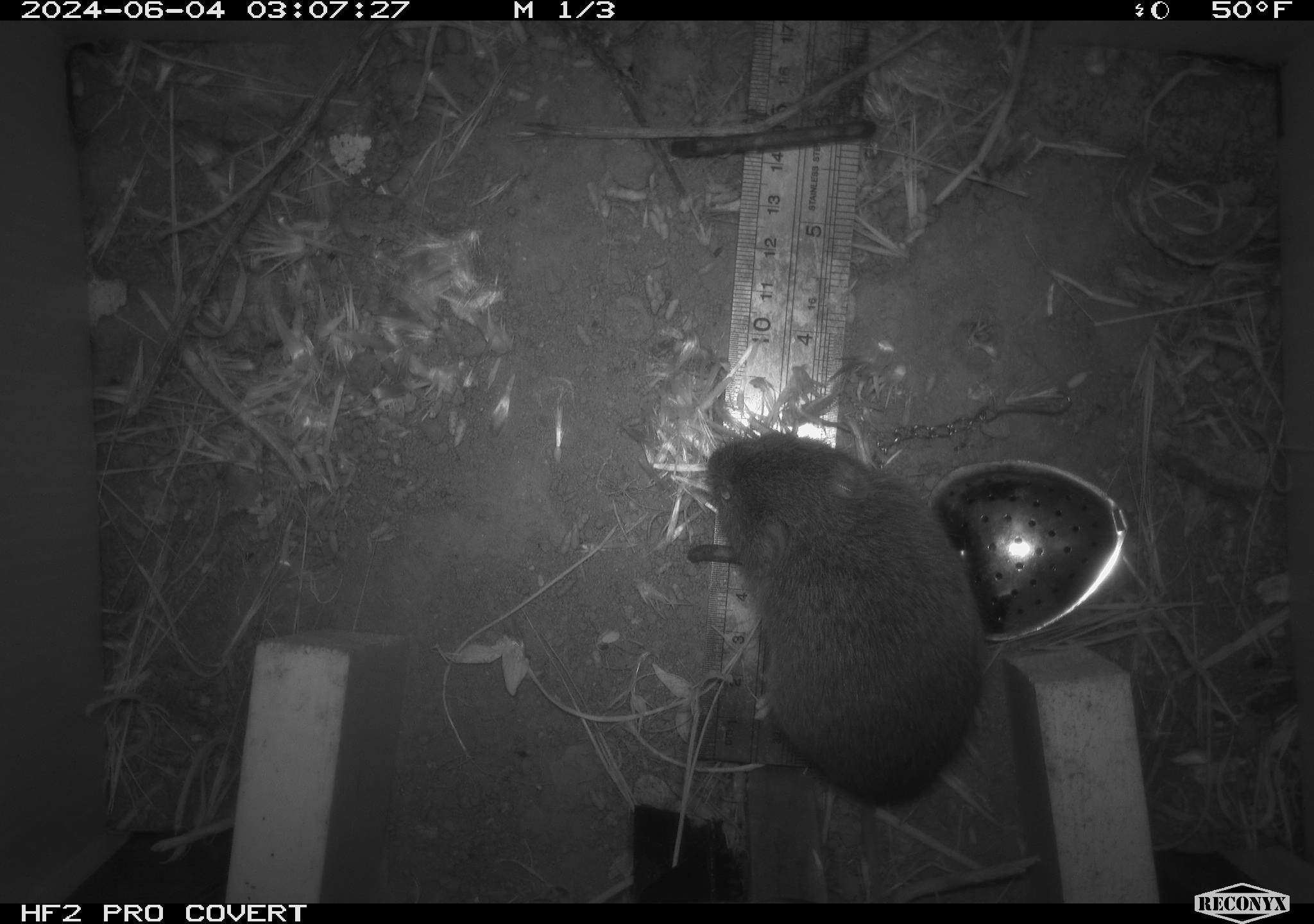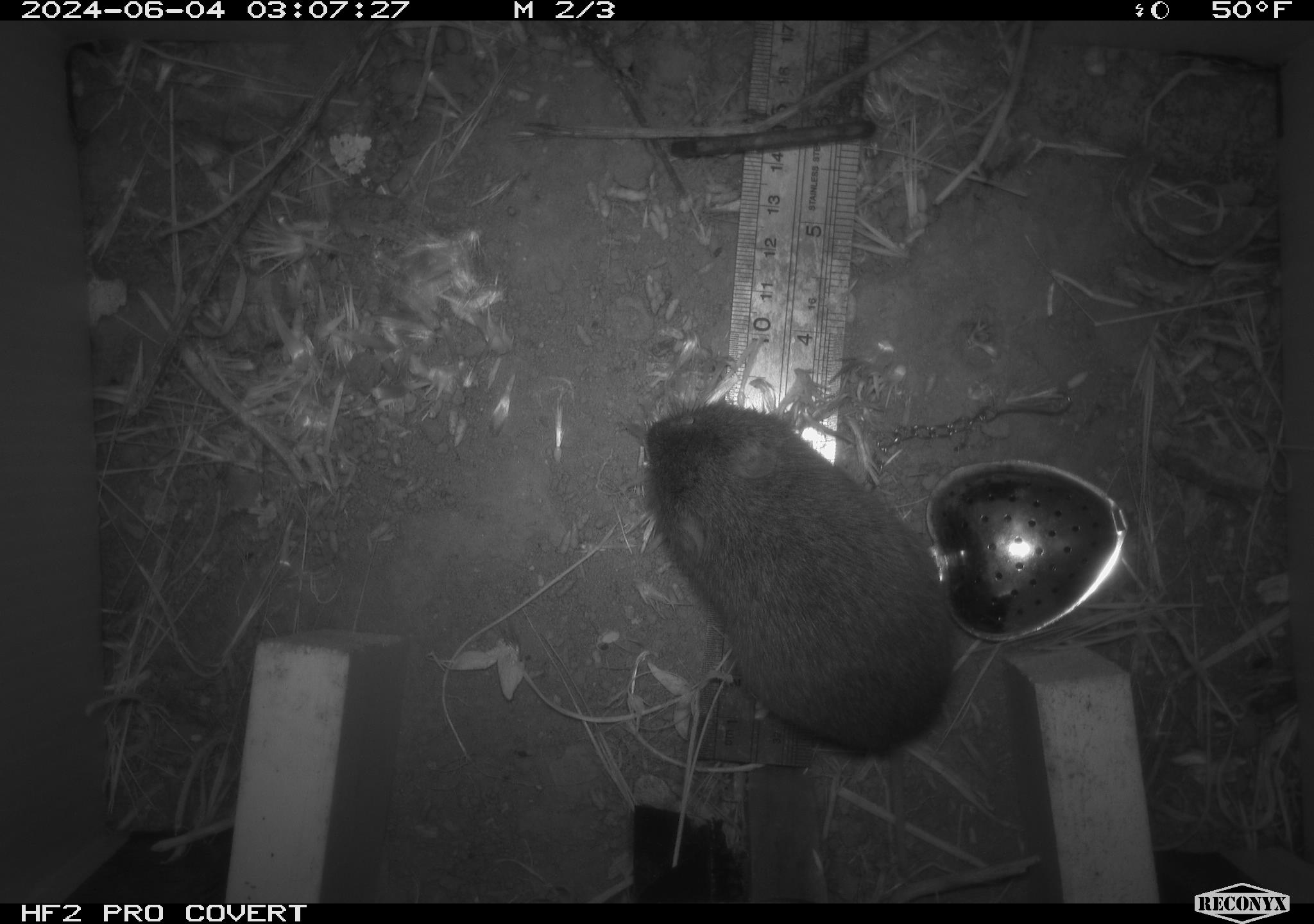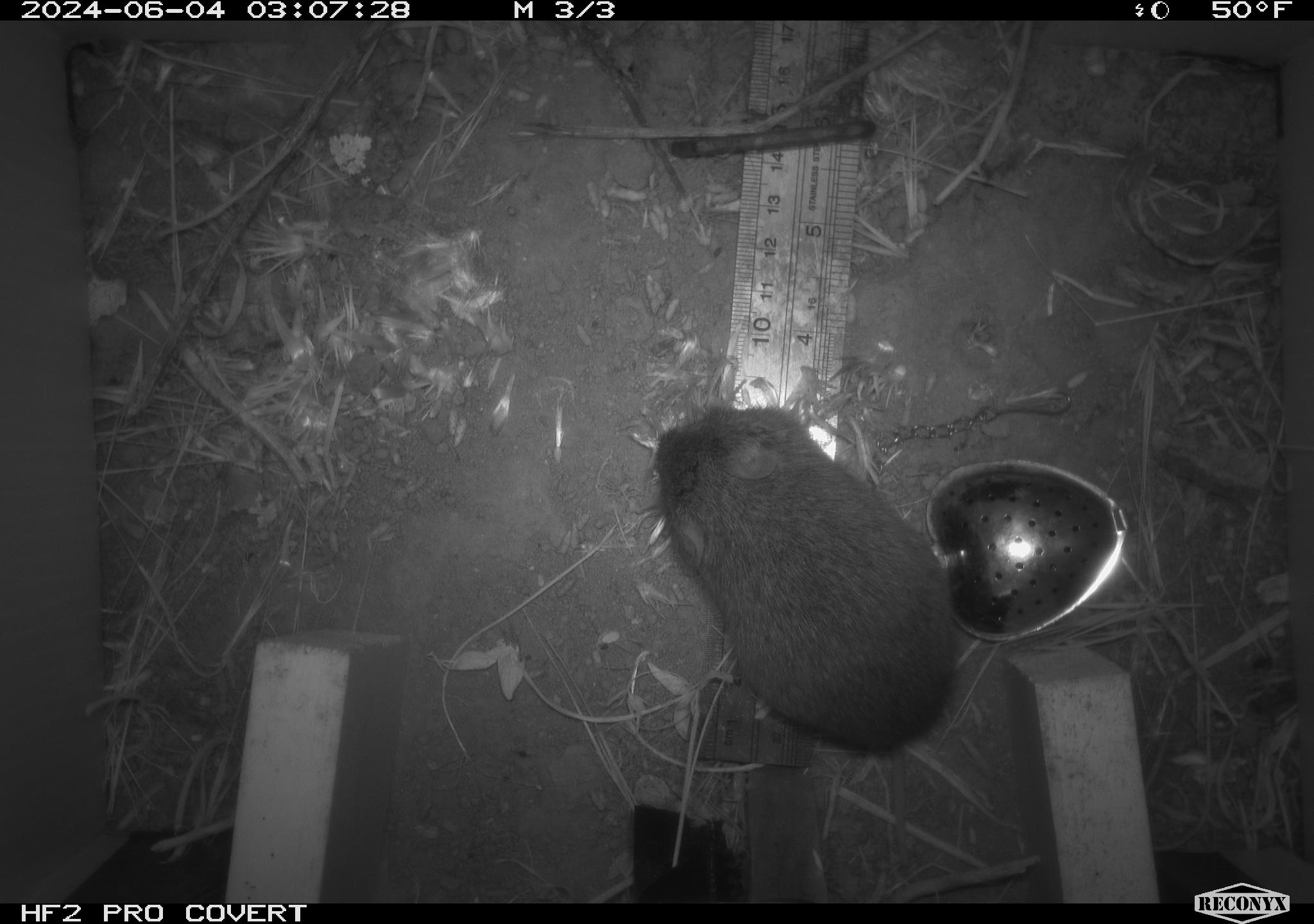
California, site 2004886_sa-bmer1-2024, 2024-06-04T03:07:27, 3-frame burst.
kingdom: Animalia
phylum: Chordata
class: Mammalia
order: Rodentia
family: Cricetidae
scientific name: Arvicolinae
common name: voles, lemmings, and muskrats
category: arvicolinae subfamily